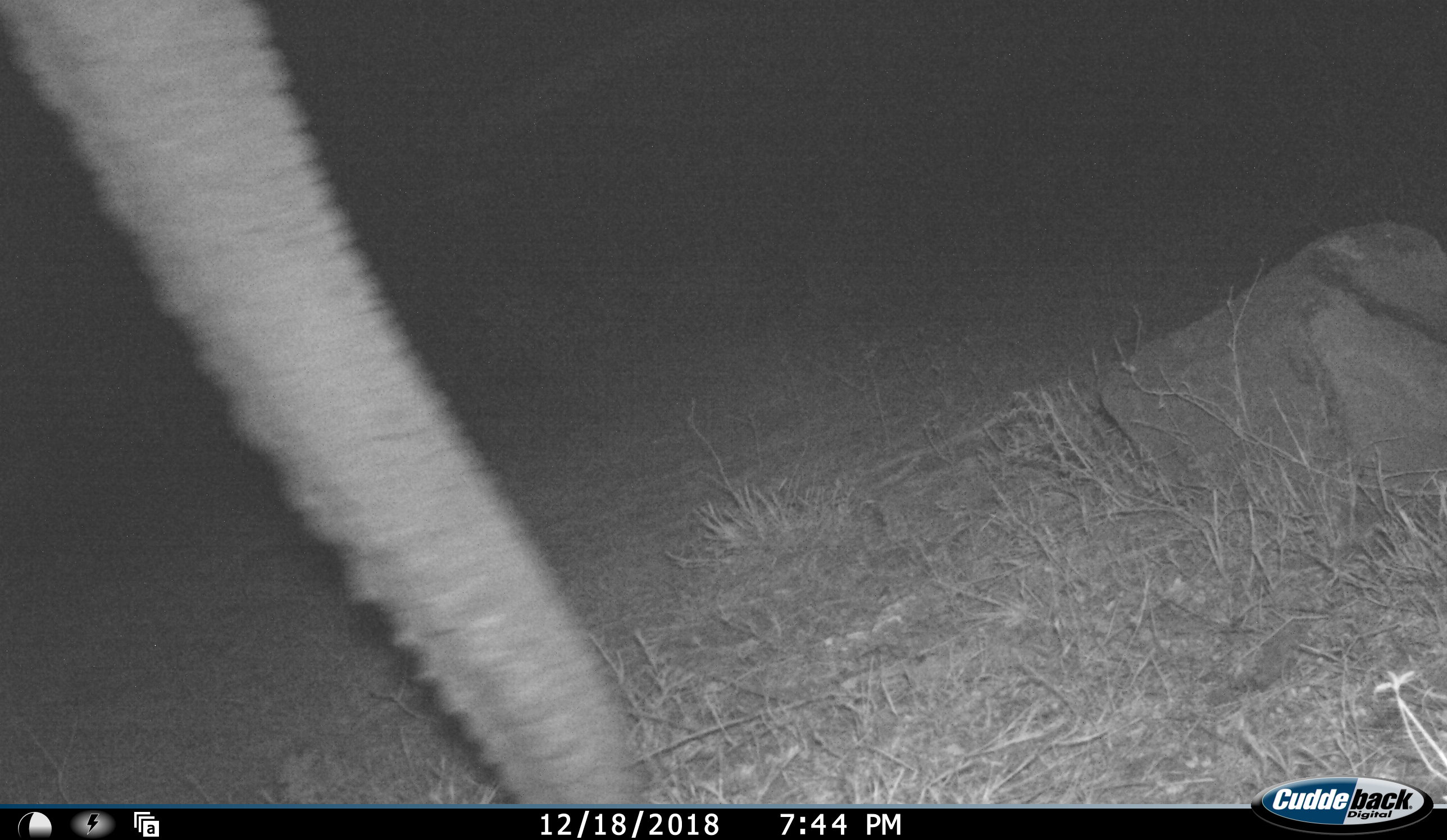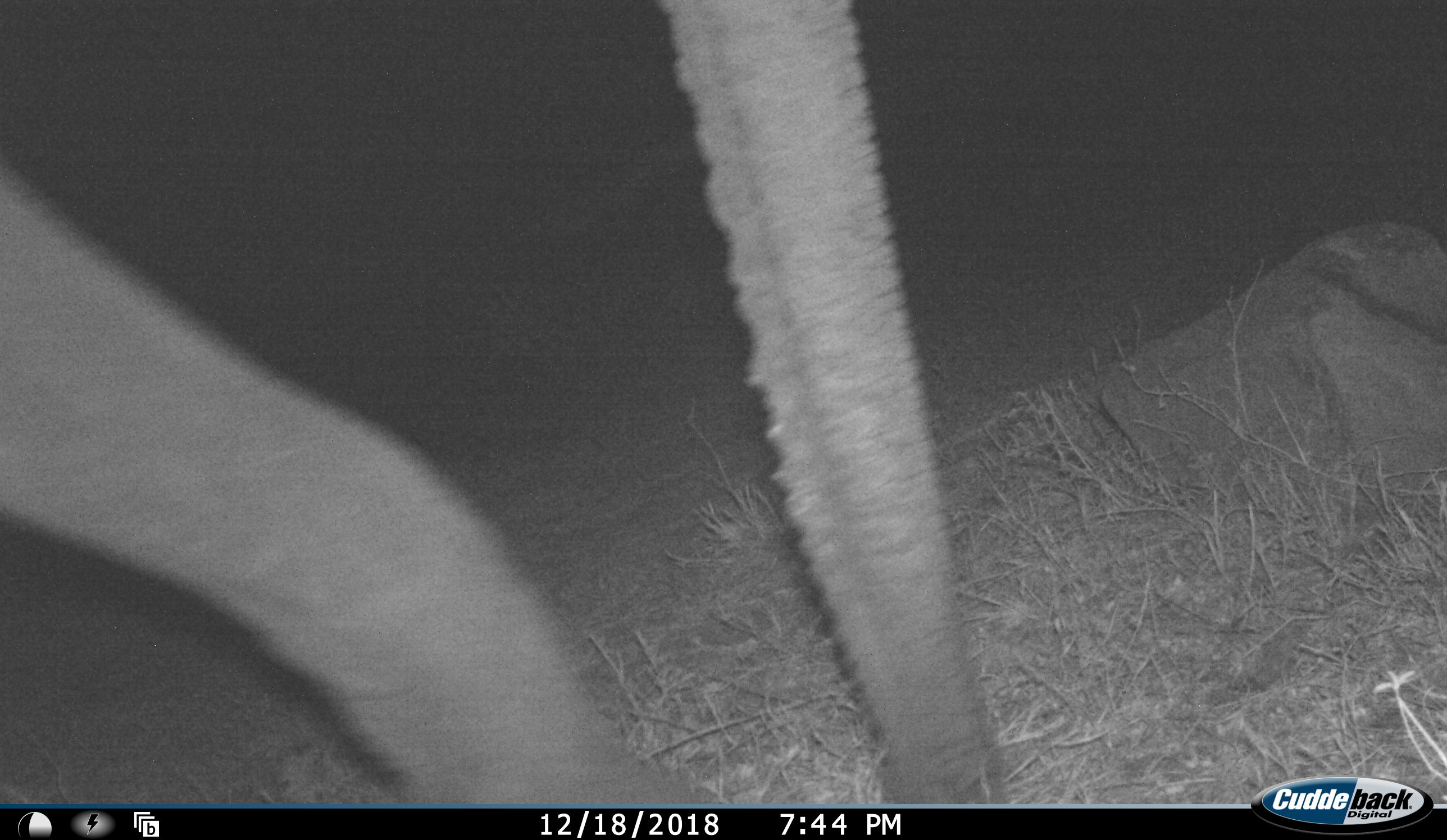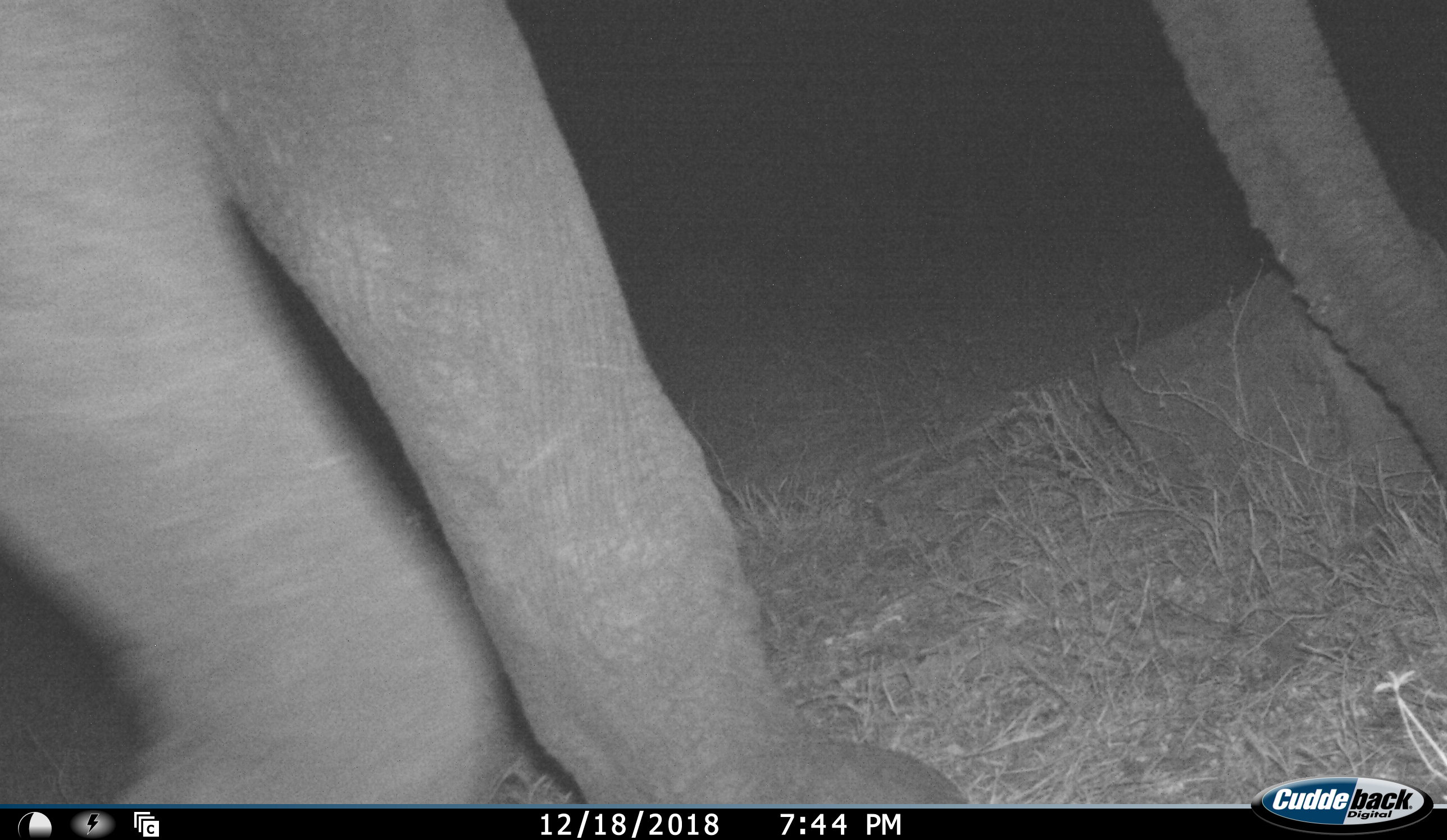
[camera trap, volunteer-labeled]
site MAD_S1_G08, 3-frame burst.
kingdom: Animalia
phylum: Chordata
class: Mammalia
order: Proboscidea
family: Elephantidae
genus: Loxodonta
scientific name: Loxodonta africana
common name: african bush elephant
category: elephant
Elephant (african bush elephant) (Loxodonta africana), count 1. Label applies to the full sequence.